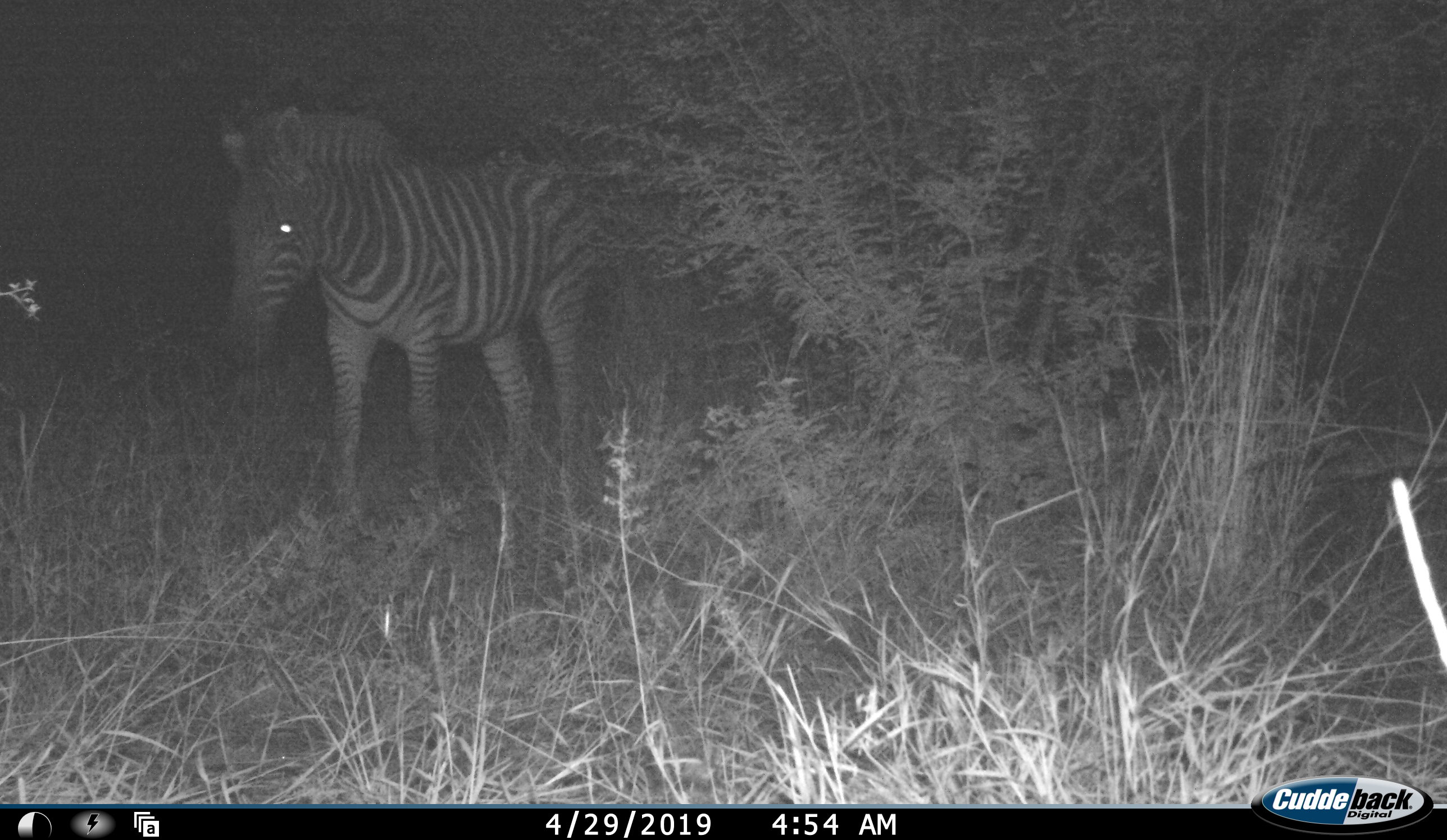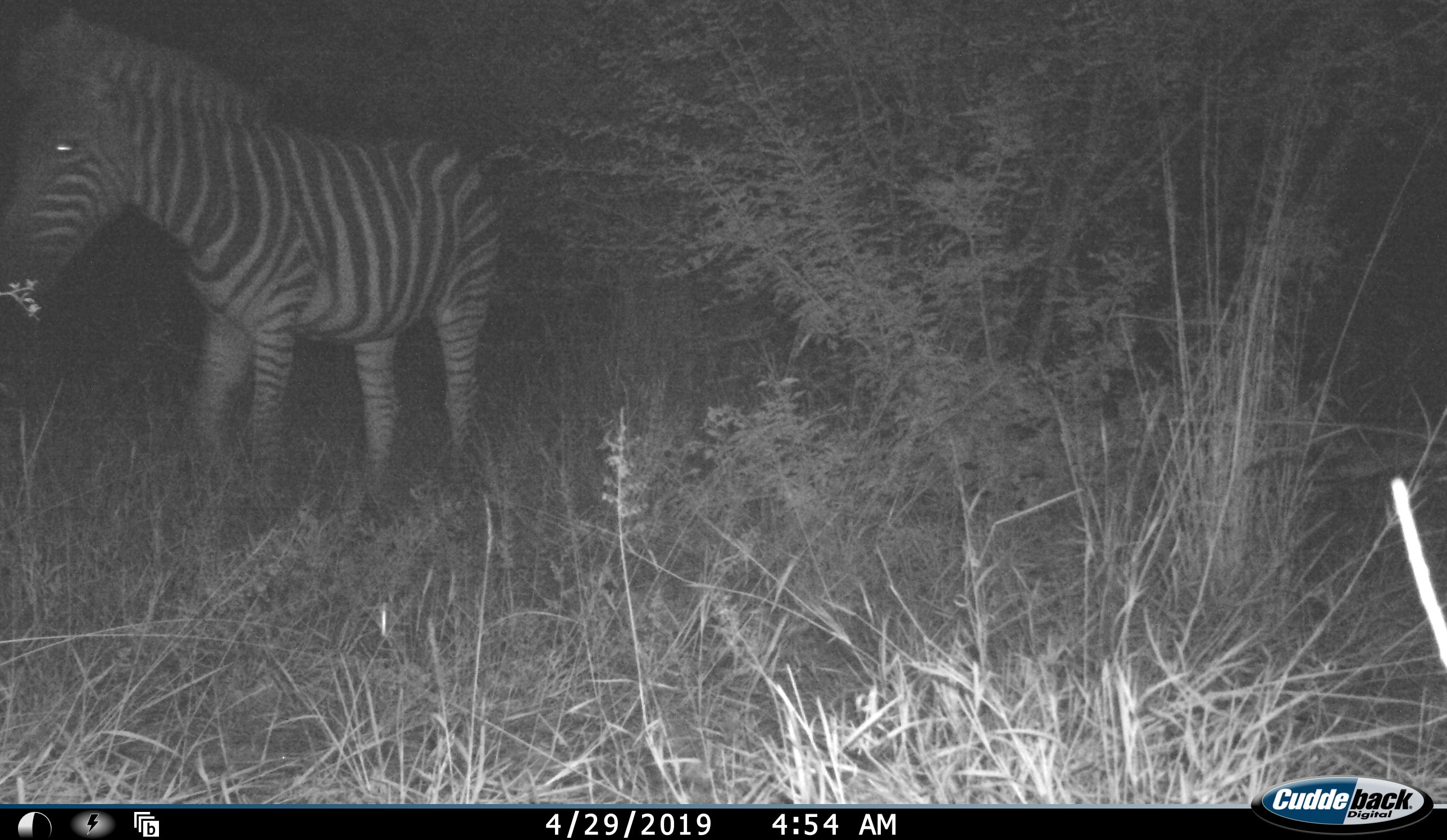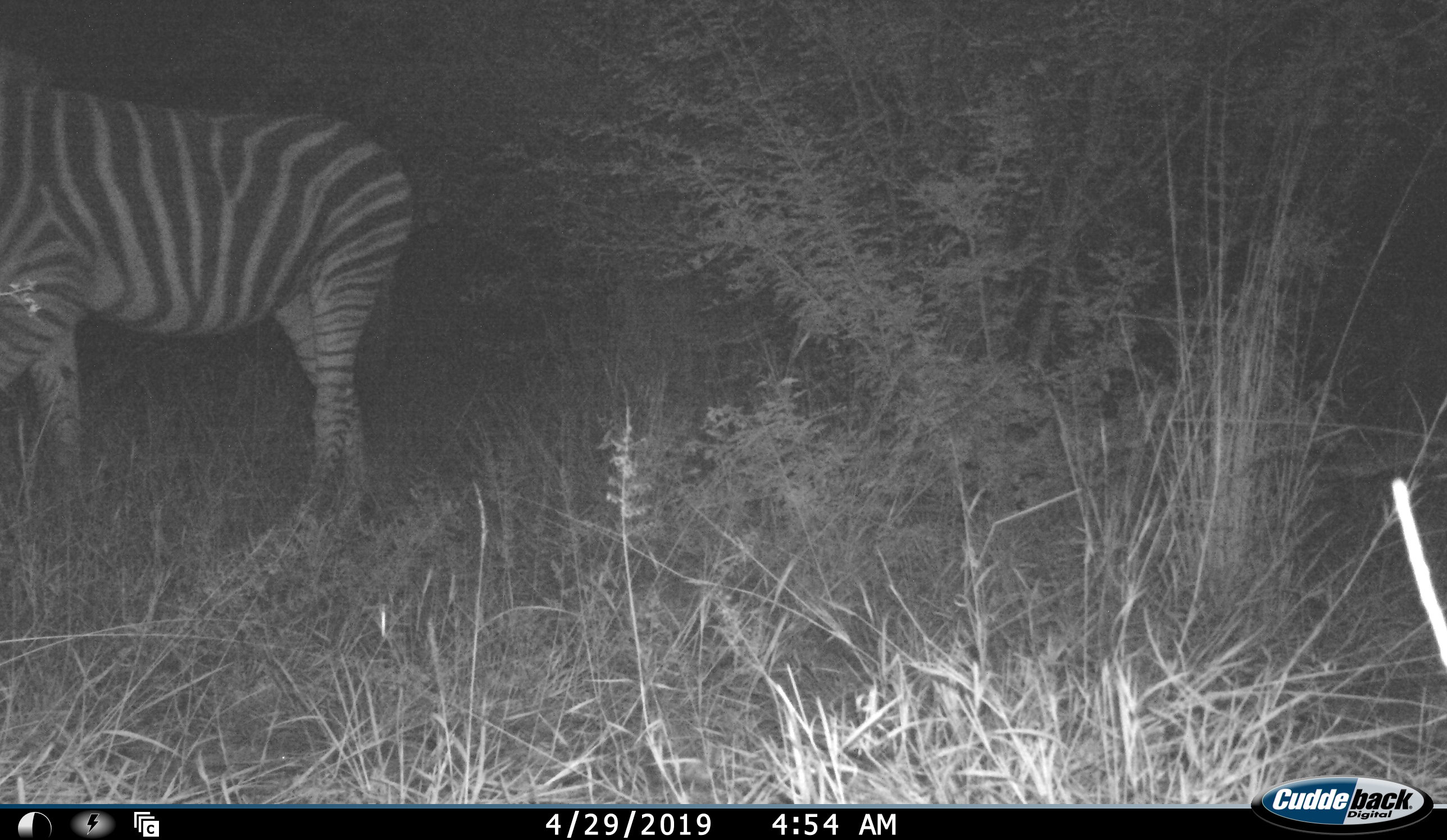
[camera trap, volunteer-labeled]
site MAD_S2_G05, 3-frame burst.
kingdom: Animalia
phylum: Chordata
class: Mammalia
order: Perissodactyla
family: Equidae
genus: Equus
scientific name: Equus quagga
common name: plains zebra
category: zebraplains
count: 1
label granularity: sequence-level